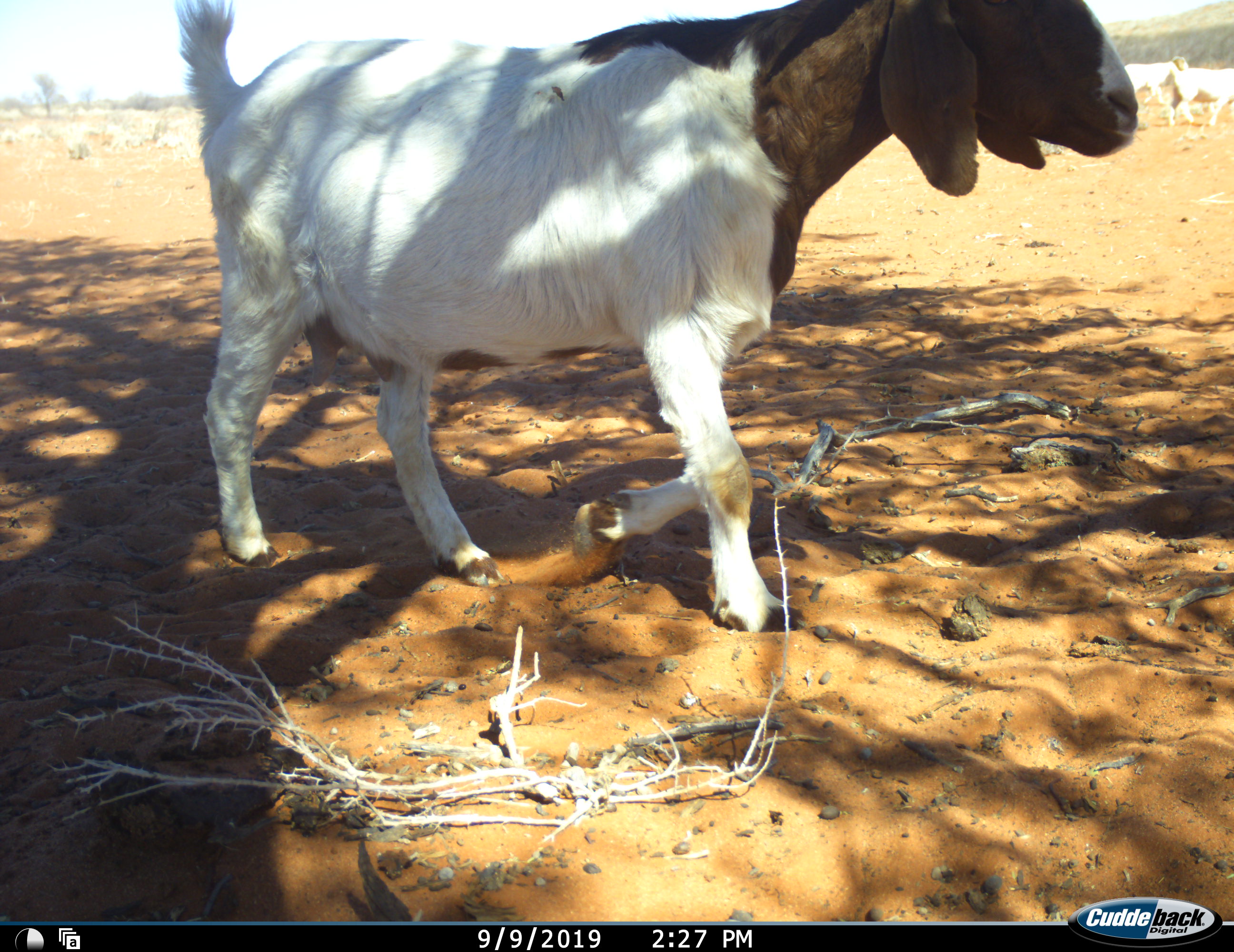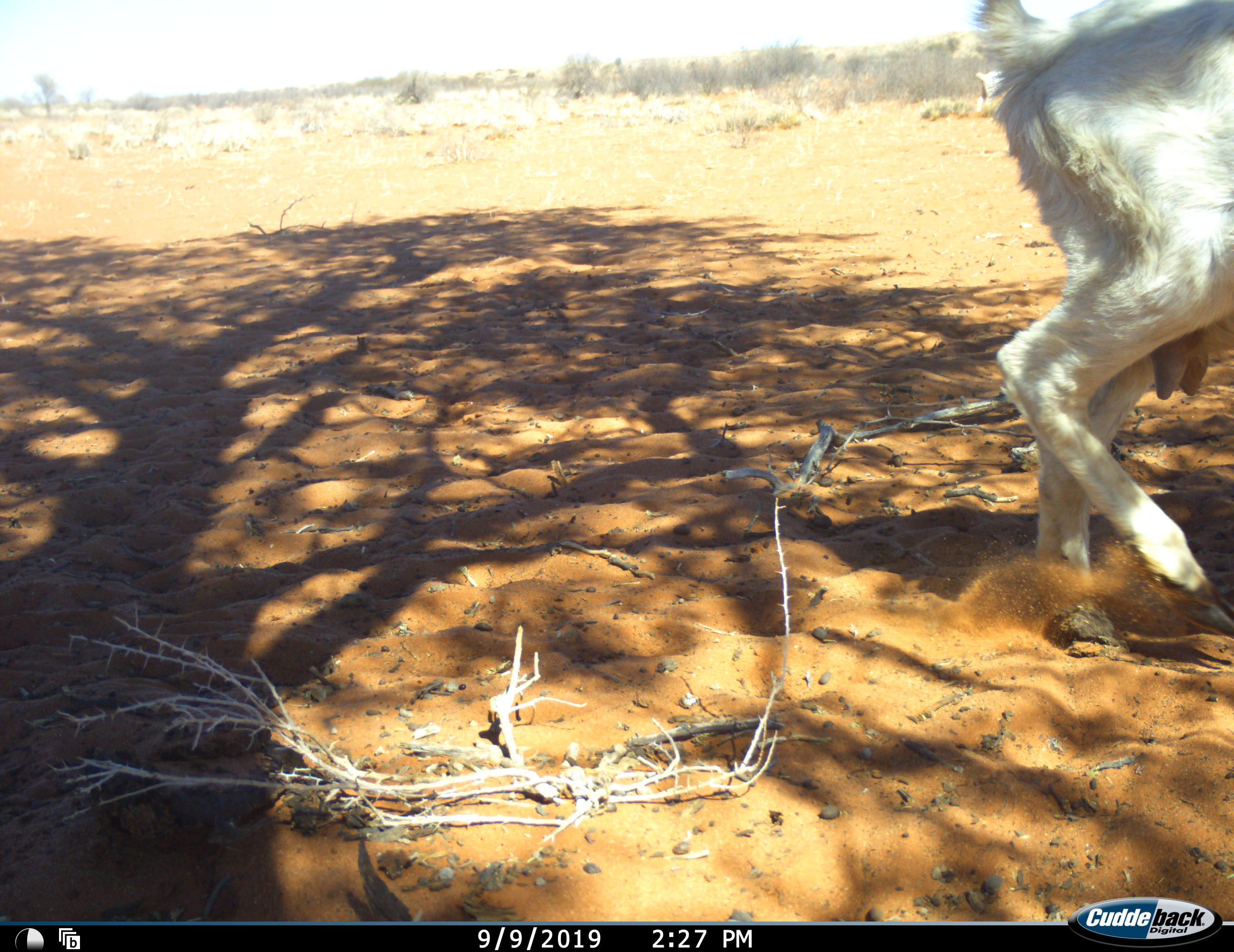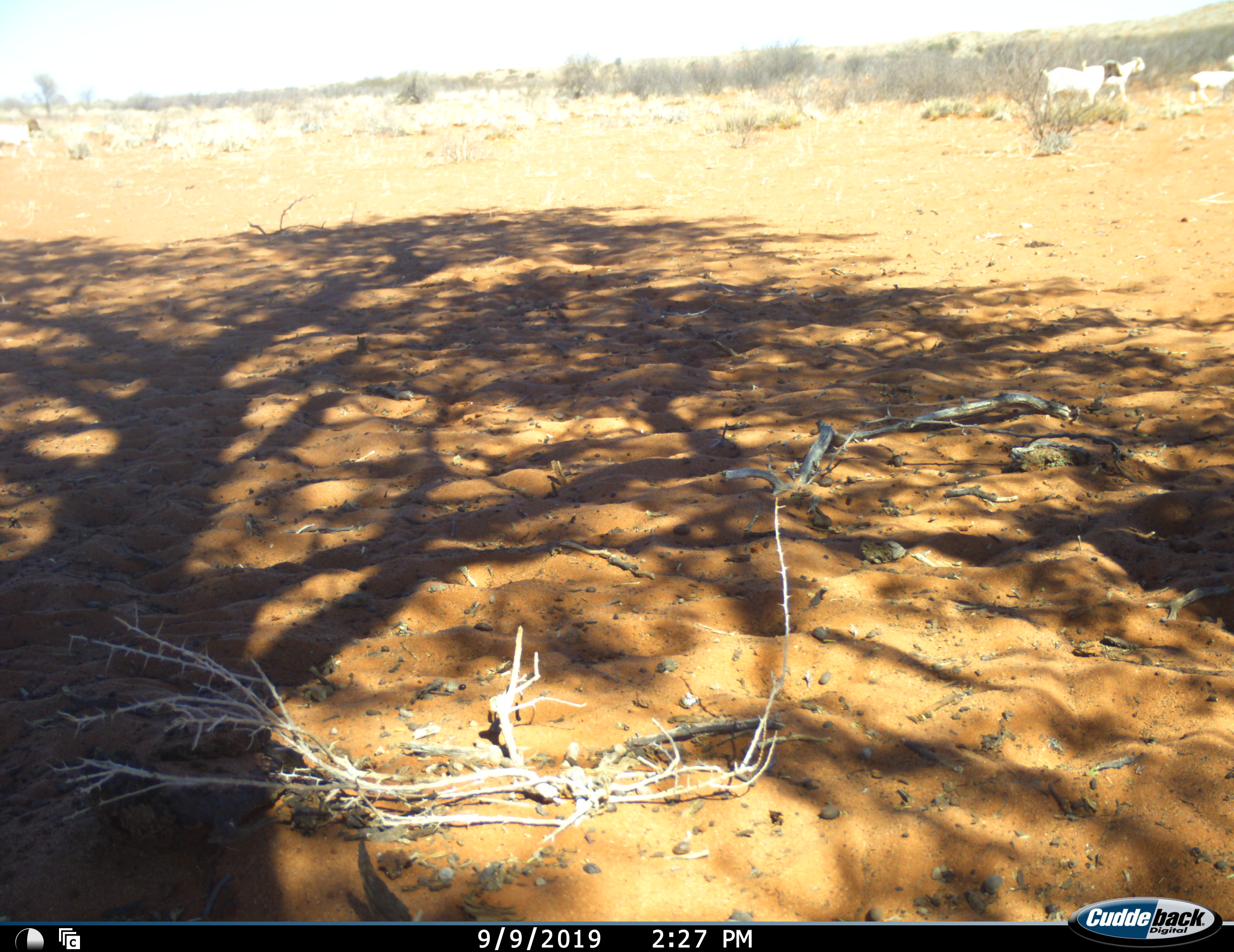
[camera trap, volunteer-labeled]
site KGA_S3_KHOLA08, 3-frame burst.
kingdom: Animalia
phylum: Chordata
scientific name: Vertebrata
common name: domestic animal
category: domesticanimal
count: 1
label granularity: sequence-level